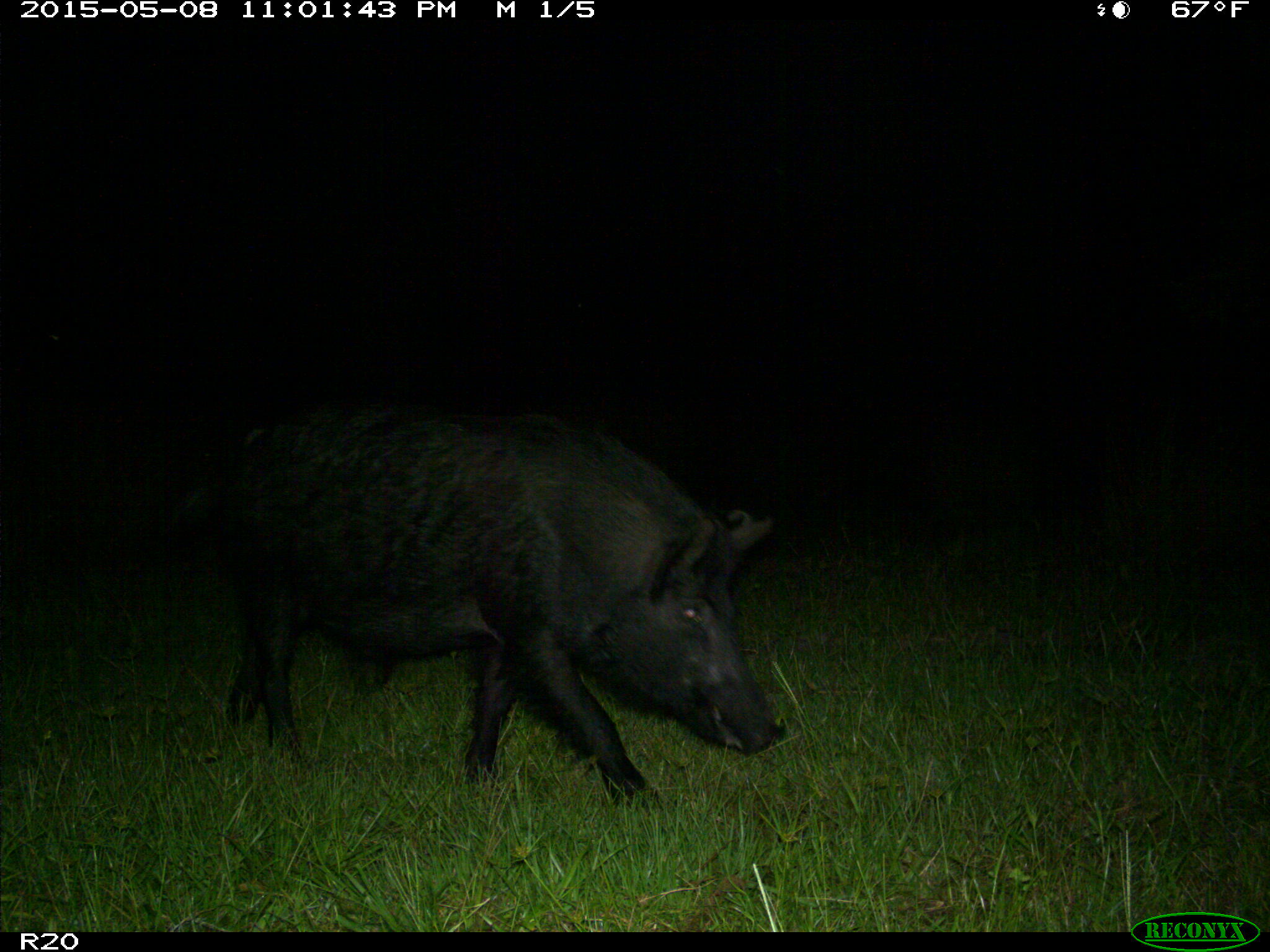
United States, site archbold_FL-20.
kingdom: Animalia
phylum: Chordata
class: Mammalia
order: Artiodactyla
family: Suidae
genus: Sus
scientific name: Sus scrofa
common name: wild boar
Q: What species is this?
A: Sus scrofa (wild boar).